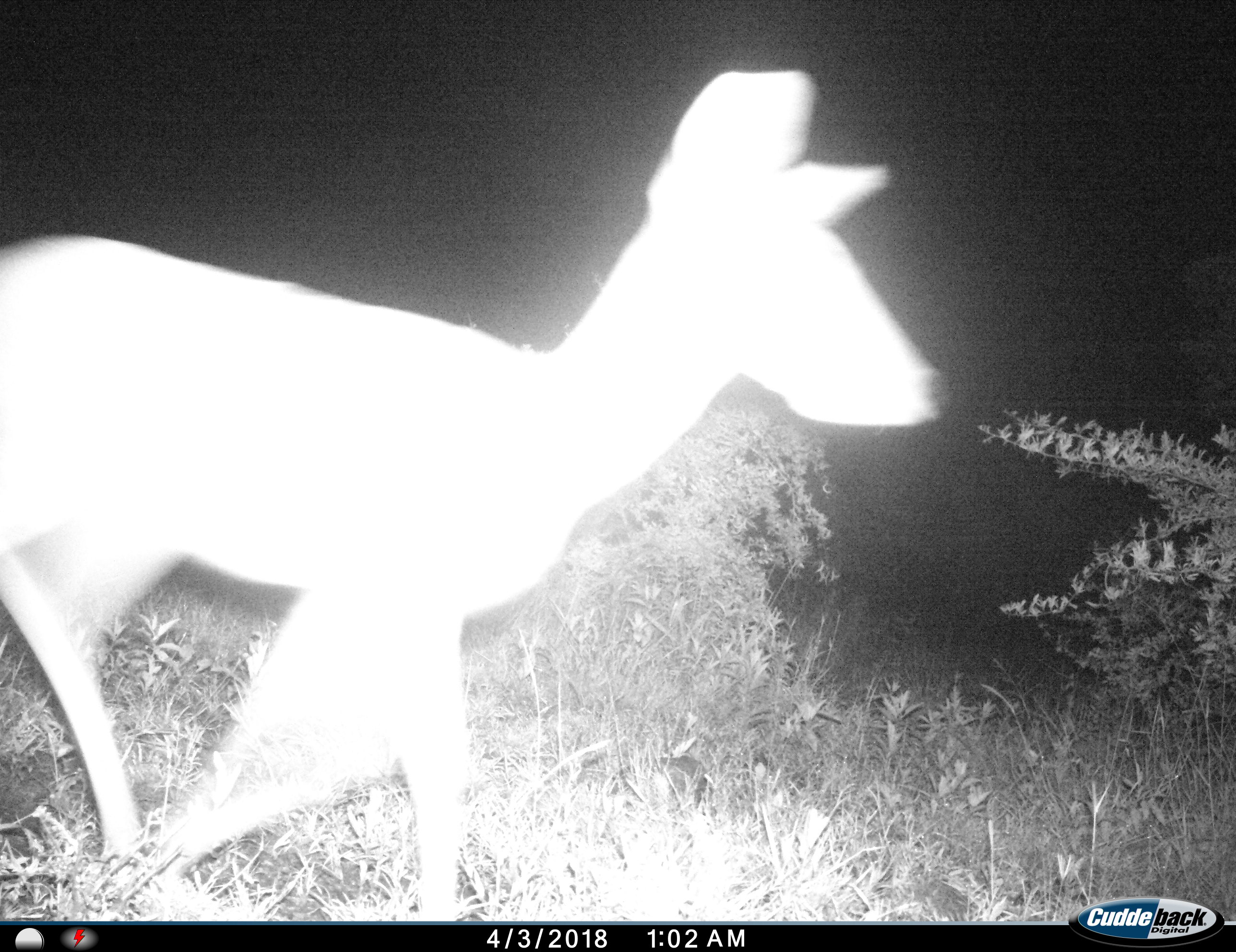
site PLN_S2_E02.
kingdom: Animalia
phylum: Chordata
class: Mammalia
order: Artiodactyla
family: Bovidae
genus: Aepyceros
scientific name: Aepyceros melampus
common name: impala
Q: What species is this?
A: Impala (Aepyceros melampus).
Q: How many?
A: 1.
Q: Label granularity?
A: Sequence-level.